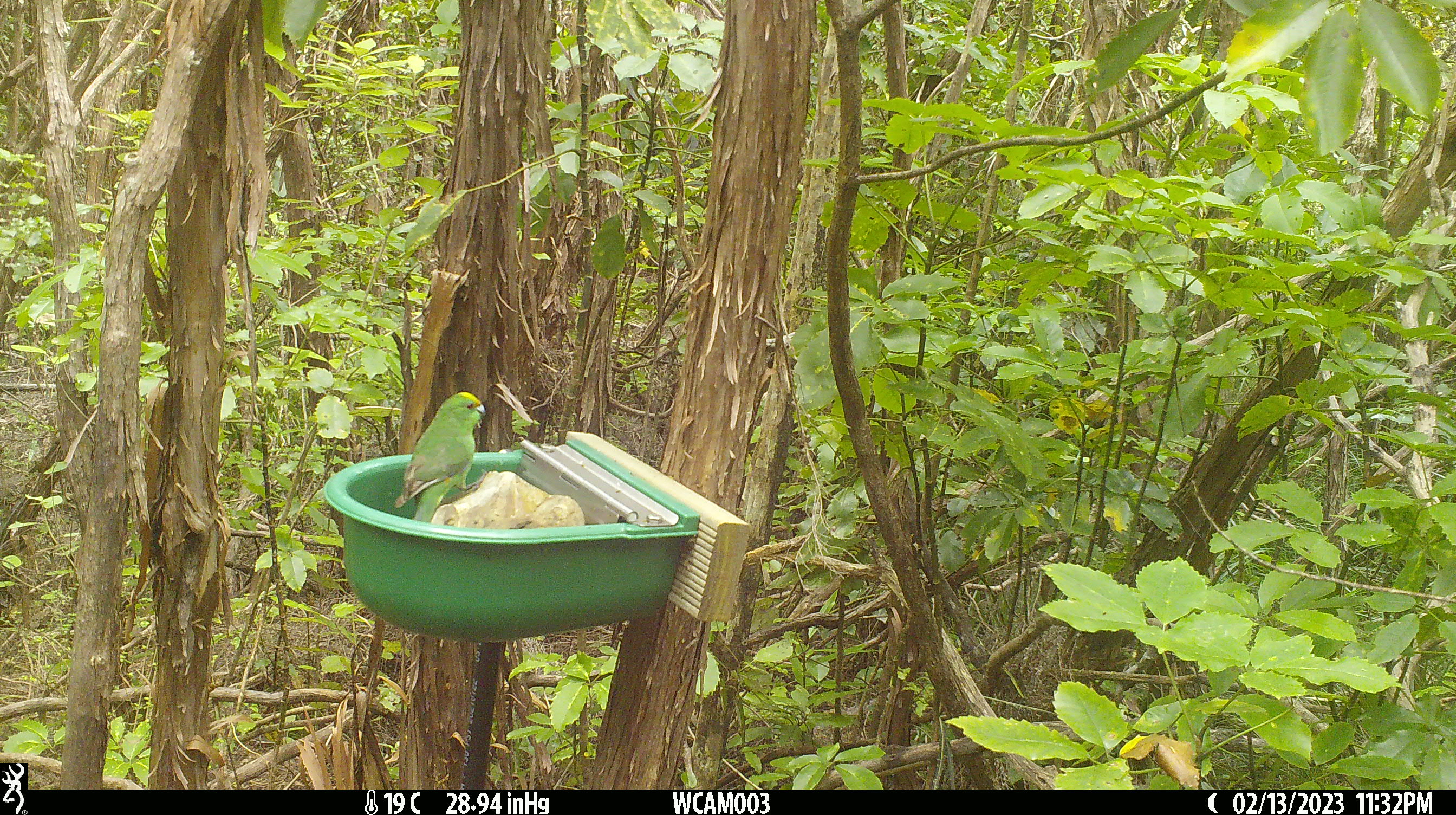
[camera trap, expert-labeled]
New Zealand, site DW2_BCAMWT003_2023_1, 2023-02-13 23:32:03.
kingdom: Animalia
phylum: Chordata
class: Aves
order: Psittaciformes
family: Psittaculidae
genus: Cyanoramphus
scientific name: Cyanoramphus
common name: parakeet